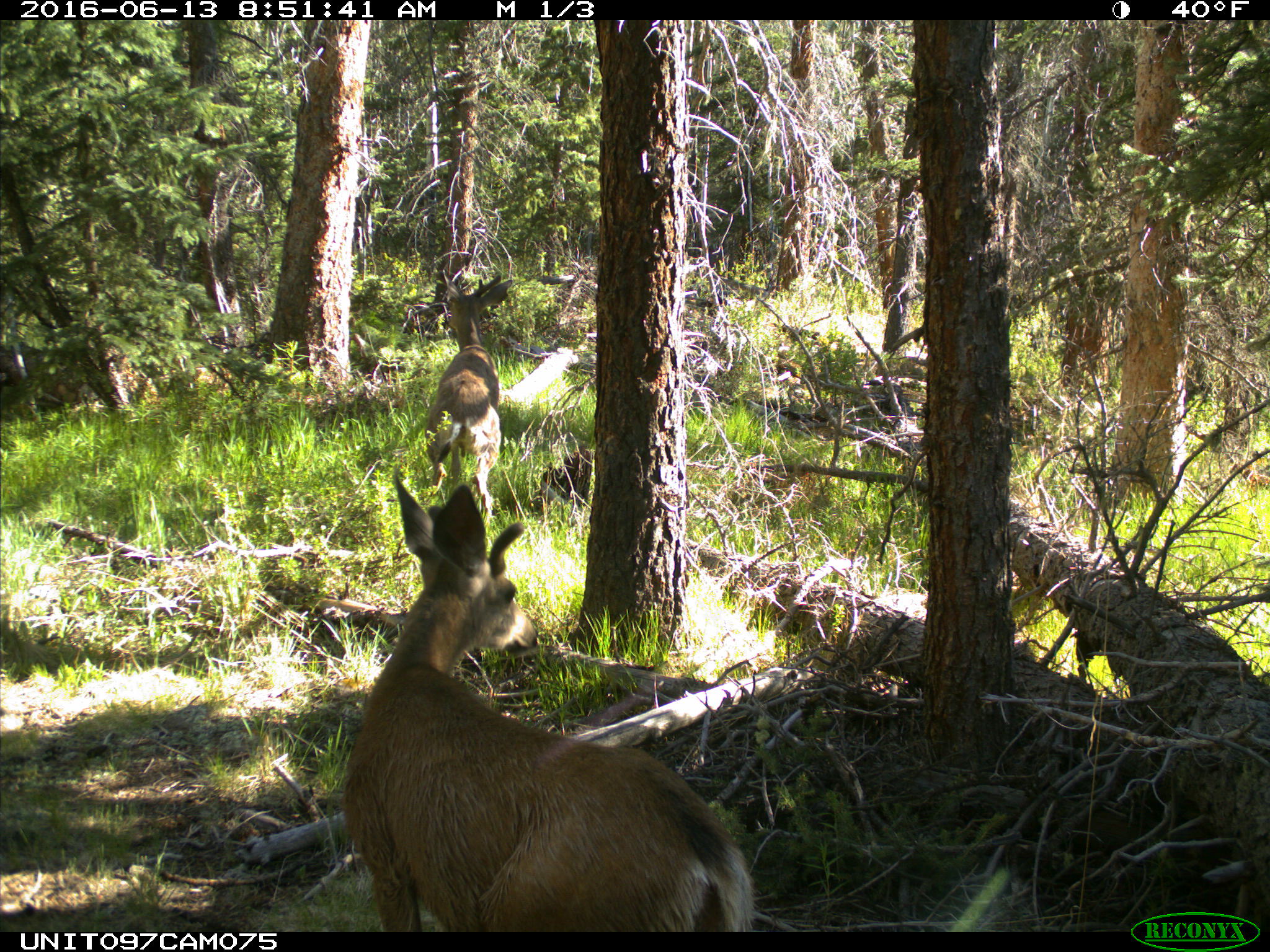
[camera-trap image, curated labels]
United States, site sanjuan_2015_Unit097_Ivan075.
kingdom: Animalia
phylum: Chordata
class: Mammalia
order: Artiodactyla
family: Cervidae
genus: Odocoileus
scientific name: Odocoileus hemionus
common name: mule deer